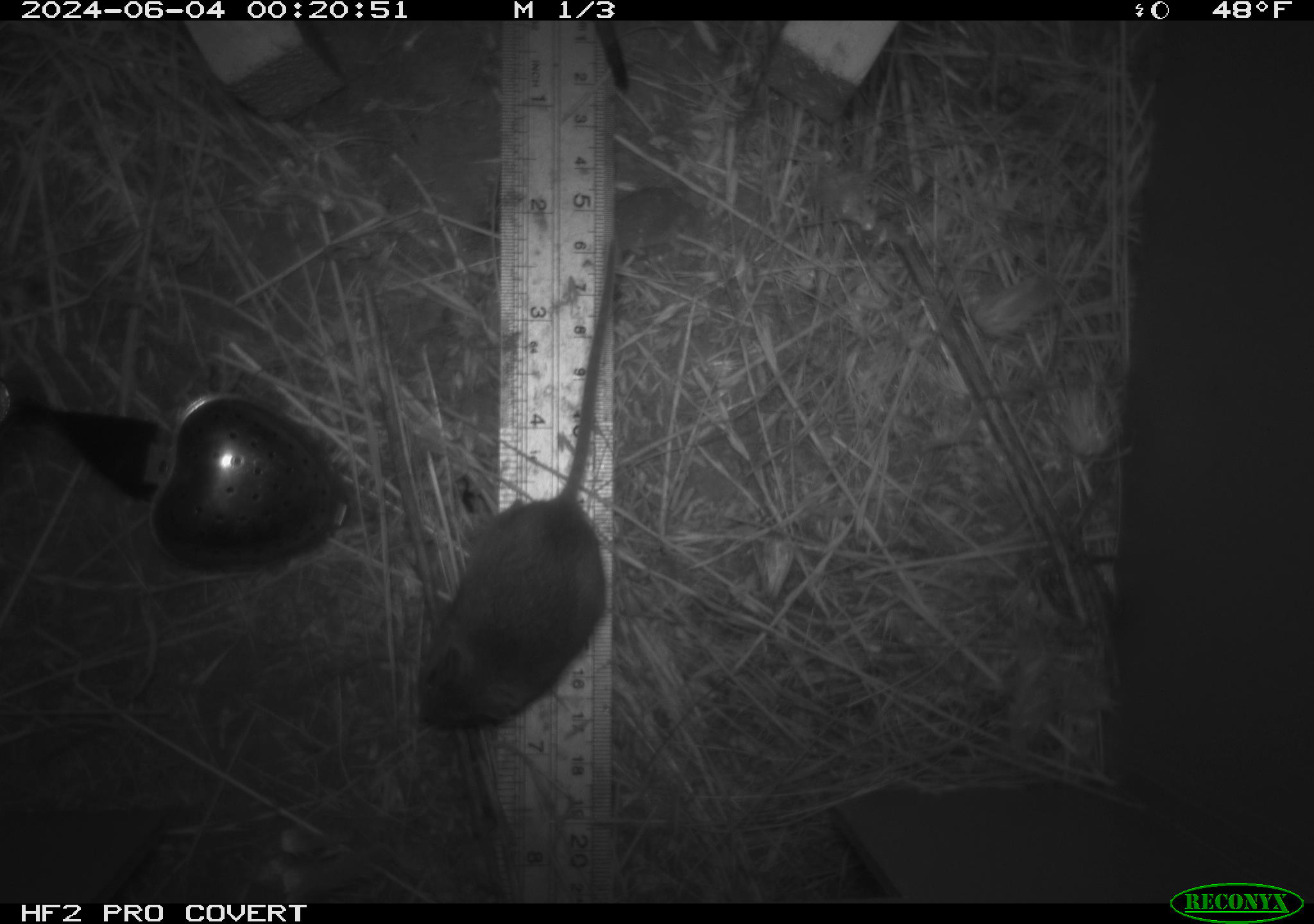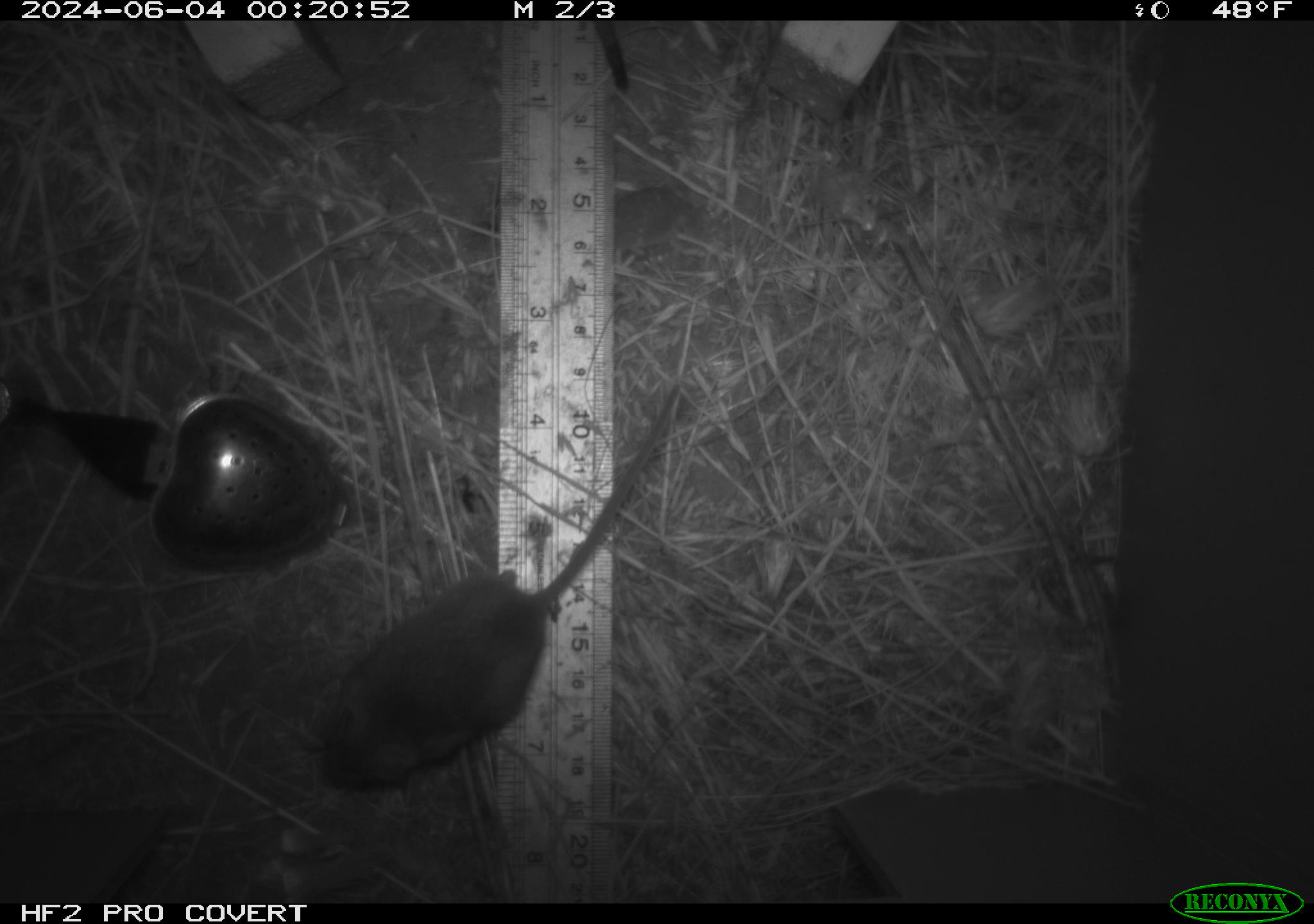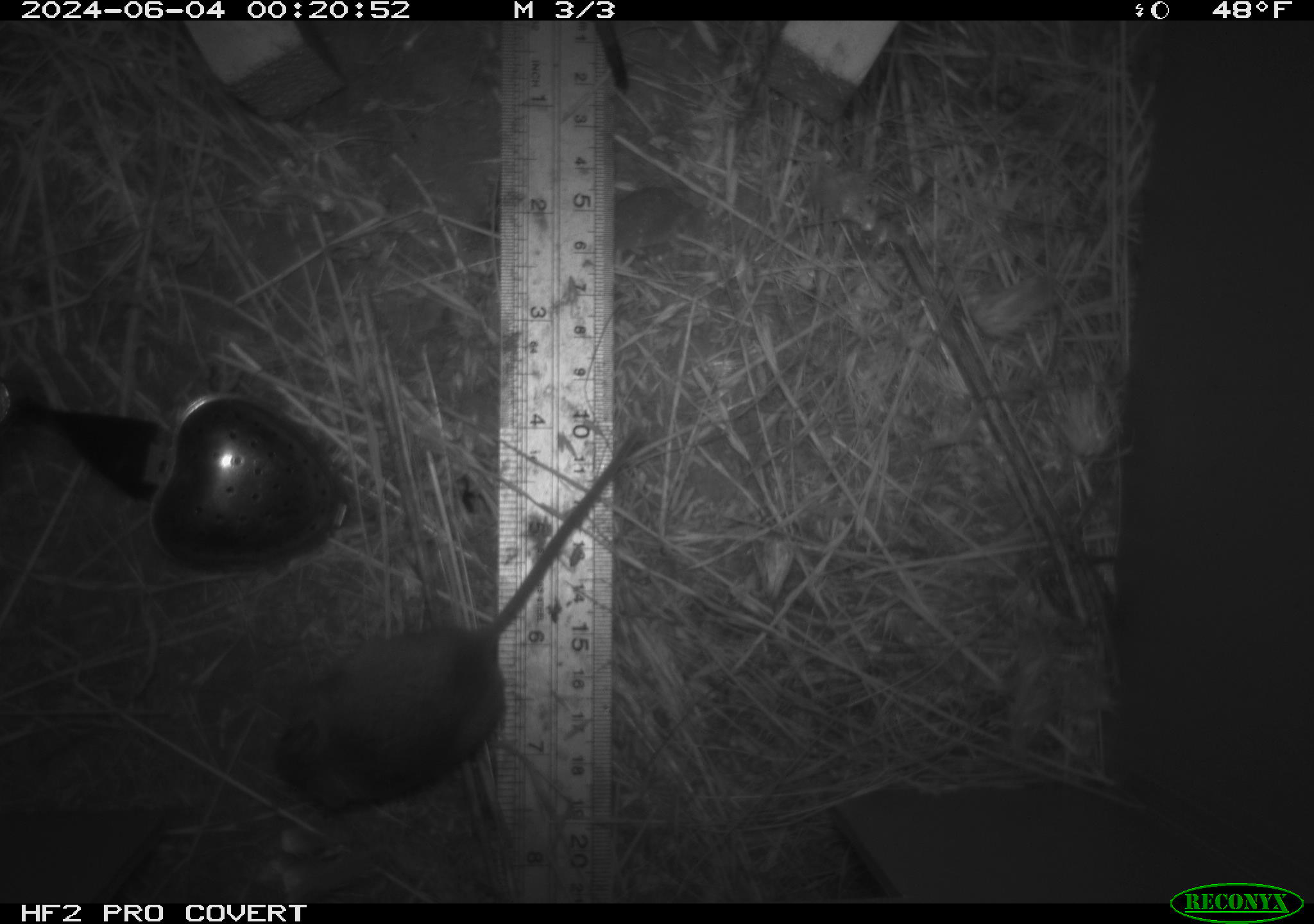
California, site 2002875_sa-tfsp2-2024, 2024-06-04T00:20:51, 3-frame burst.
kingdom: Animalia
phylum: Chordata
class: Mammalia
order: Rodentia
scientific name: Rodentia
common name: mouse species